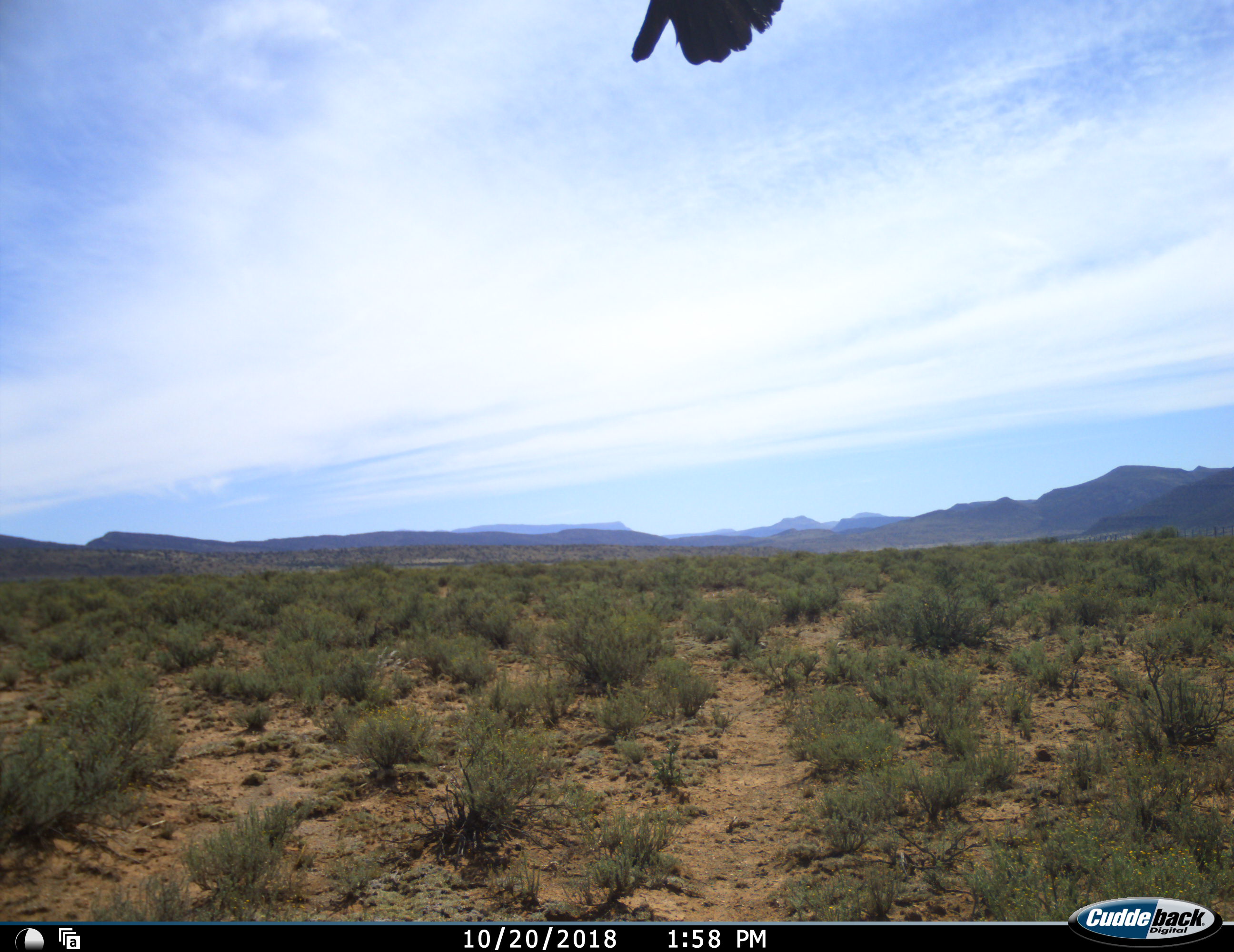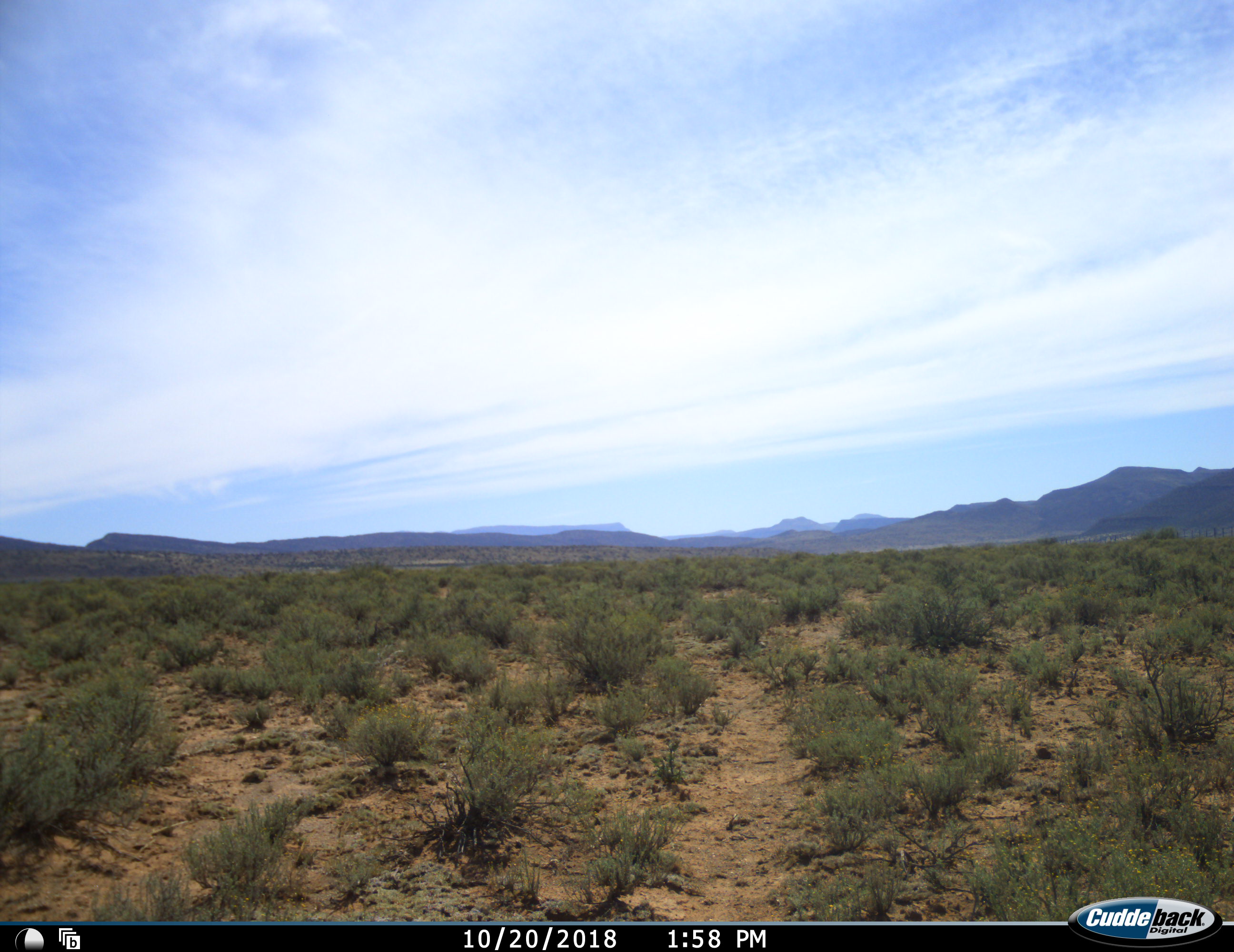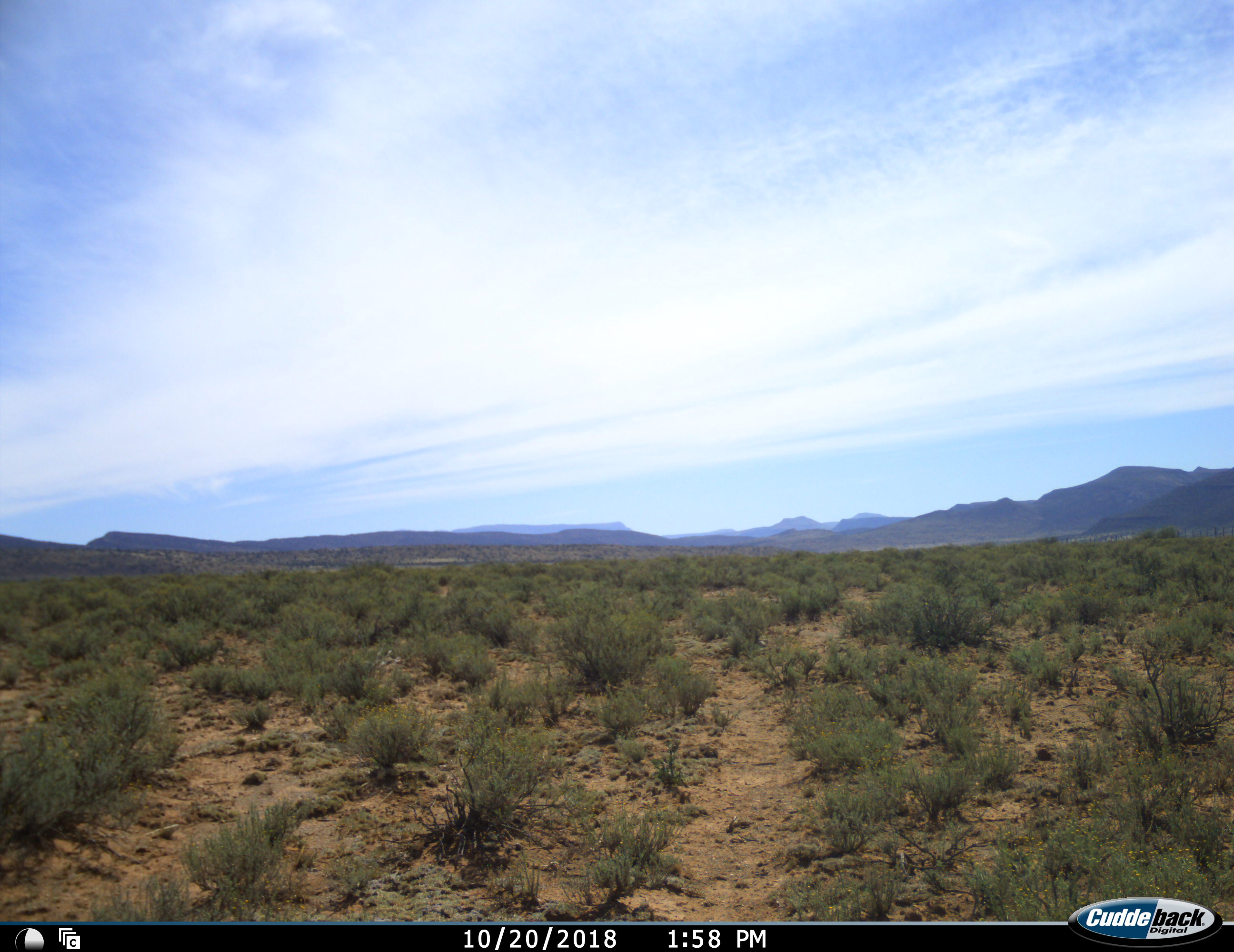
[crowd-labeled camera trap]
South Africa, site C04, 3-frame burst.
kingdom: Animalia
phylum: Chordata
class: Aves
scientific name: Aves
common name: bird of prey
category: birdofprey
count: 1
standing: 0%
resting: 0%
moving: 100%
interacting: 0%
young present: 0%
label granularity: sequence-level